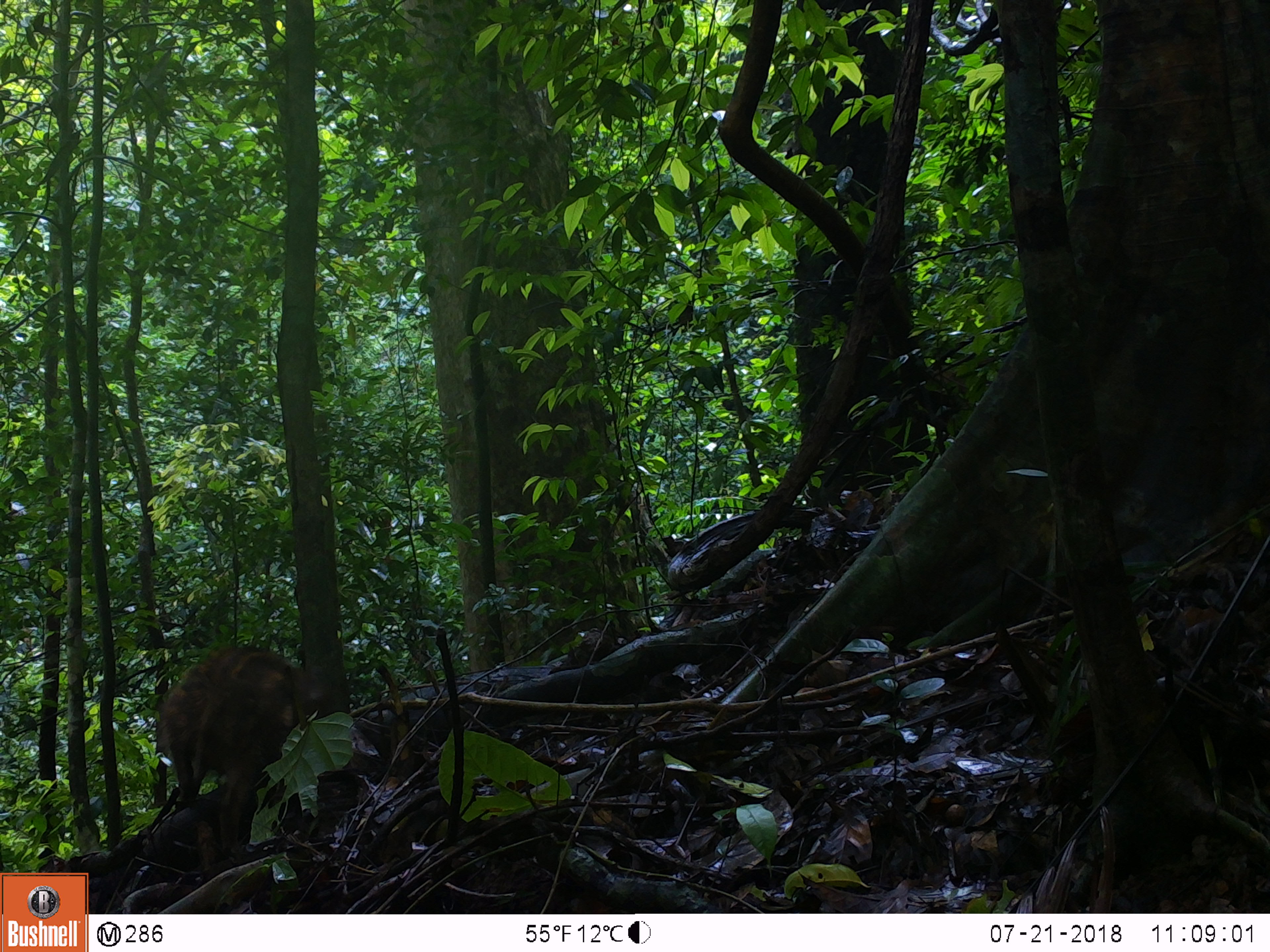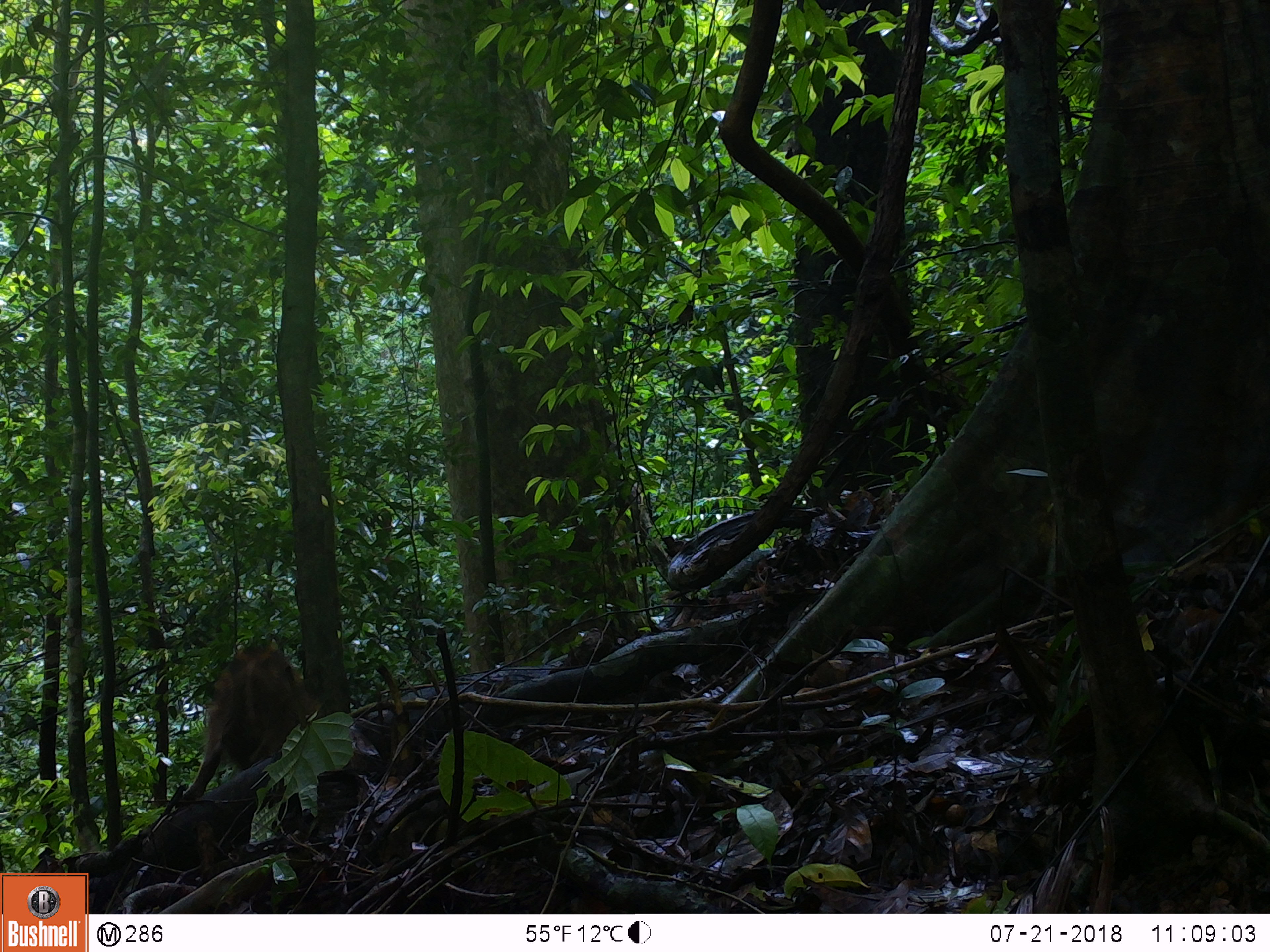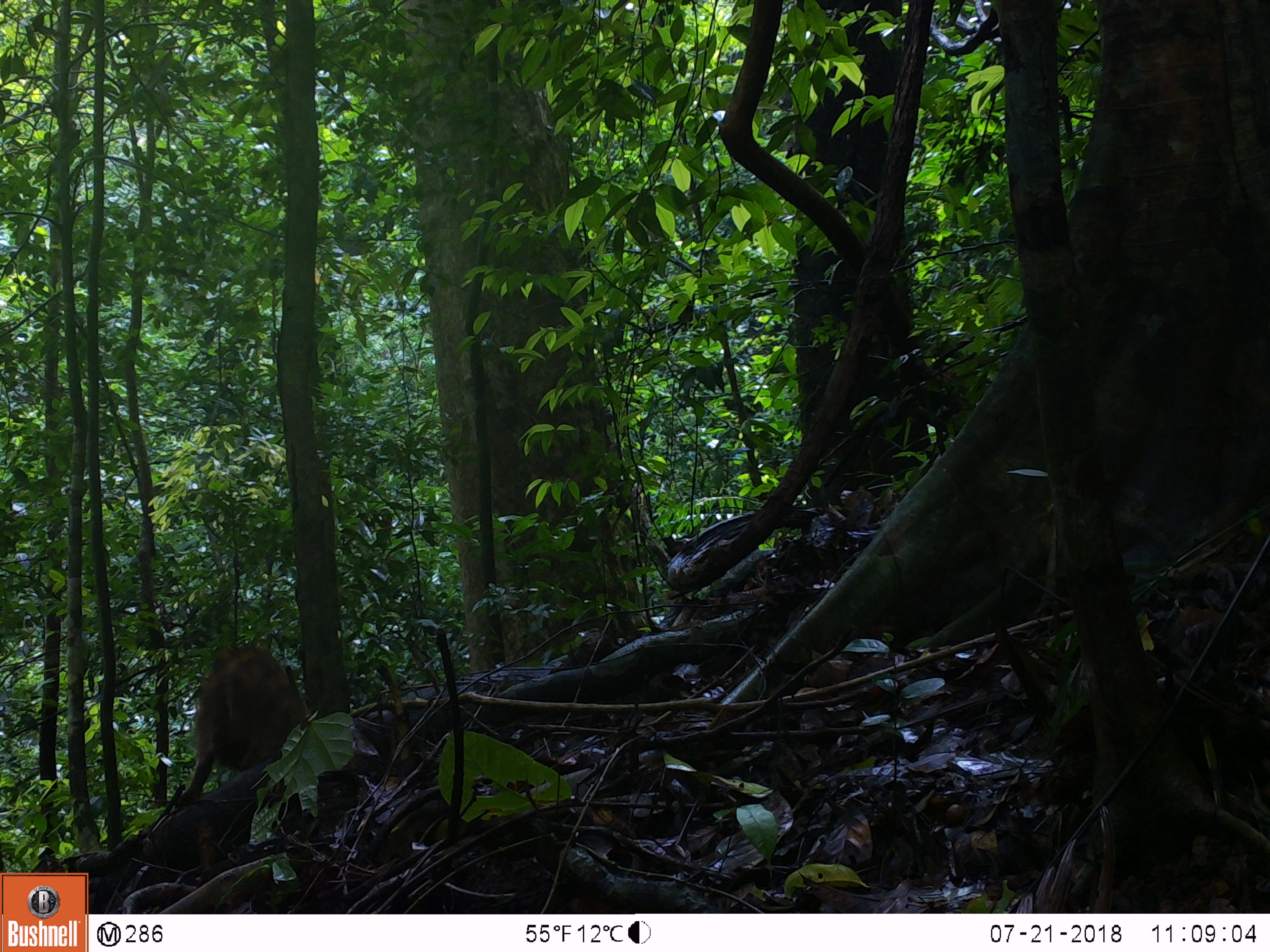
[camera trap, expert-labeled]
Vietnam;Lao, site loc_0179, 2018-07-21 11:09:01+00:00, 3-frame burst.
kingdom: Animalia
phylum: Chordata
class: Mammalia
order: Artiodactyla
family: Suidae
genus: Sus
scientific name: Sus scrofa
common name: eurasian wild pig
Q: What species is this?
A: Eurasian wild pig (Sus scrofa).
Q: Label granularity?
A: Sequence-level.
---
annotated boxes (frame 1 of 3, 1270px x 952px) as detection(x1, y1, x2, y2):
eurasian wild pig: detection(155, 643, 300, 864)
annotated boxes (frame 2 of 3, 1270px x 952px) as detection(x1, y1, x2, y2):
eurasian wild pig: detection(170, 638, 310, 808)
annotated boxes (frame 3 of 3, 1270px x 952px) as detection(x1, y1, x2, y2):
eurasian wild pig: detection(172, 644, 311, 809)